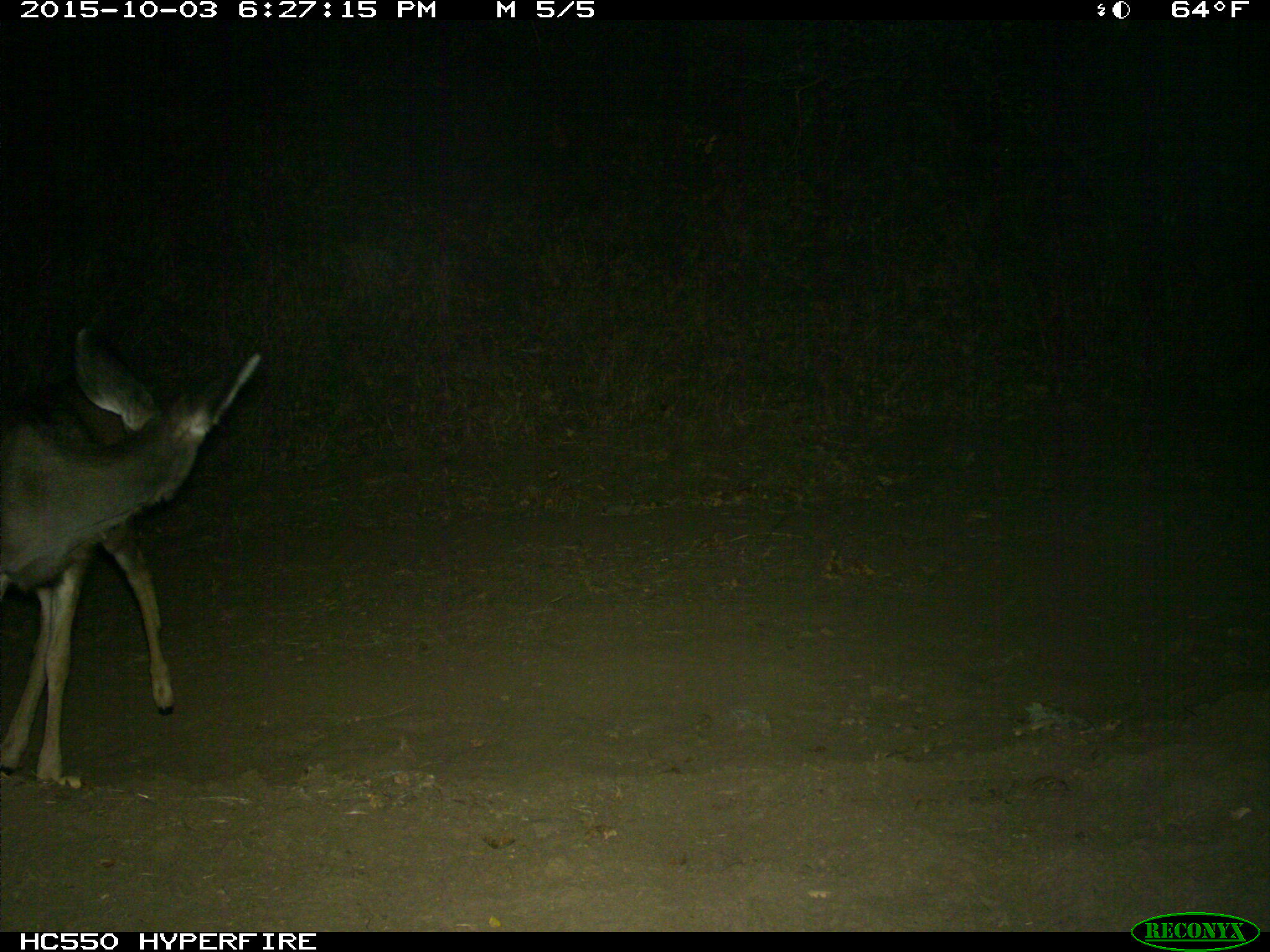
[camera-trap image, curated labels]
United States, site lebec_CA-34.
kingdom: Animalia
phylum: Chordata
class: Mammalia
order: Artiodactyla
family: Cervidae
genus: Odocoileus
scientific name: Odocoileus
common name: deer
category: unidentified deer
Unidentified deer (deer) (Odocoileus).